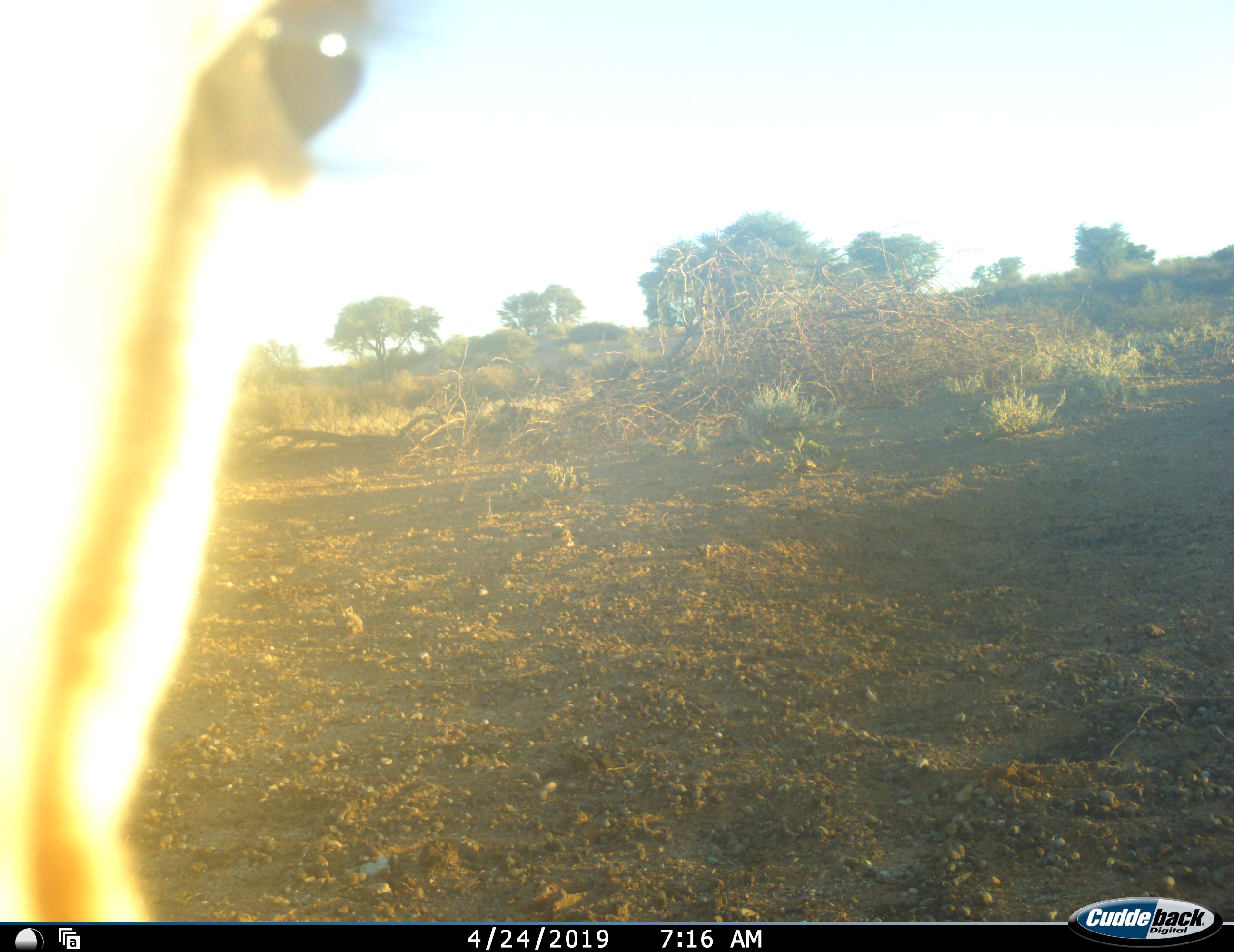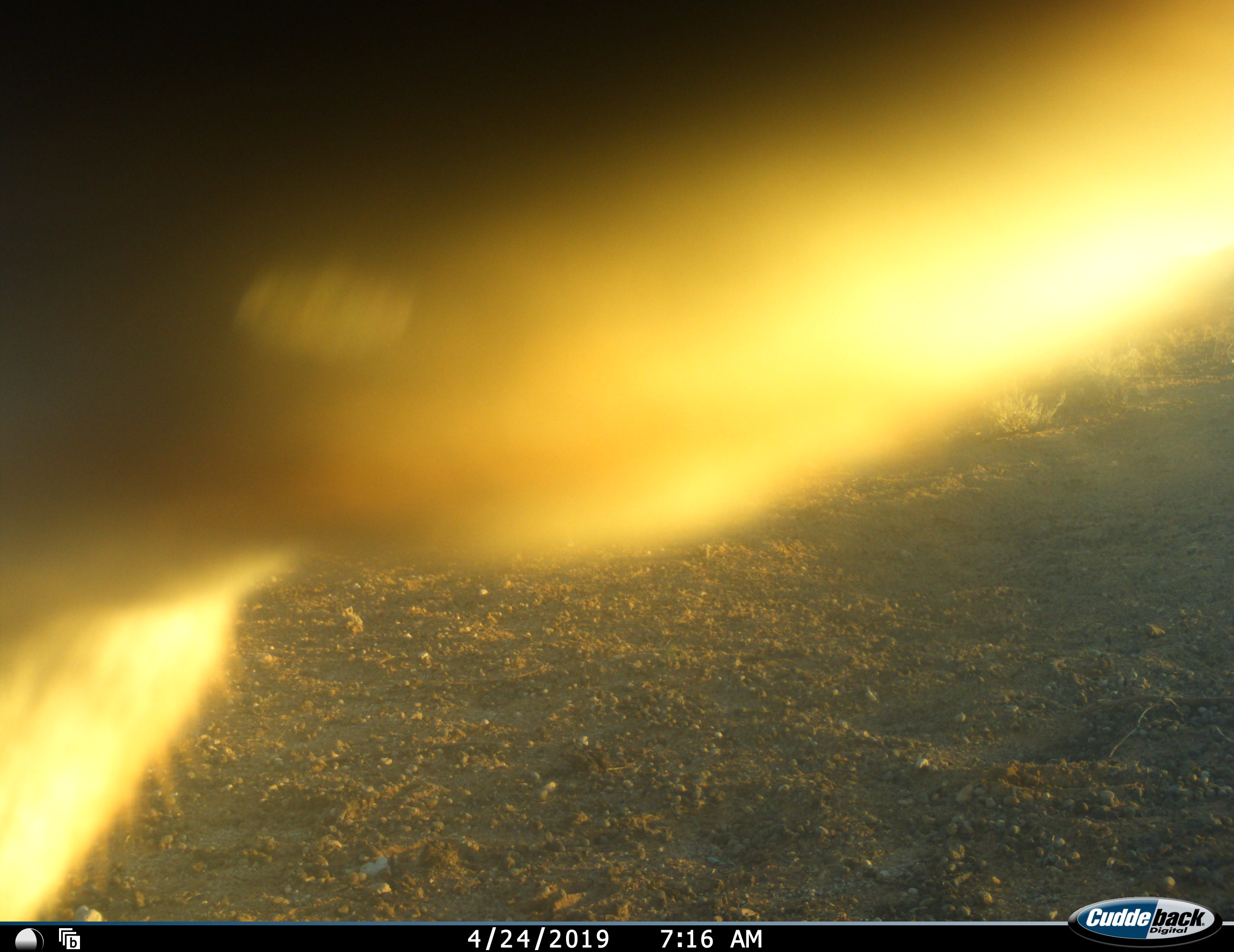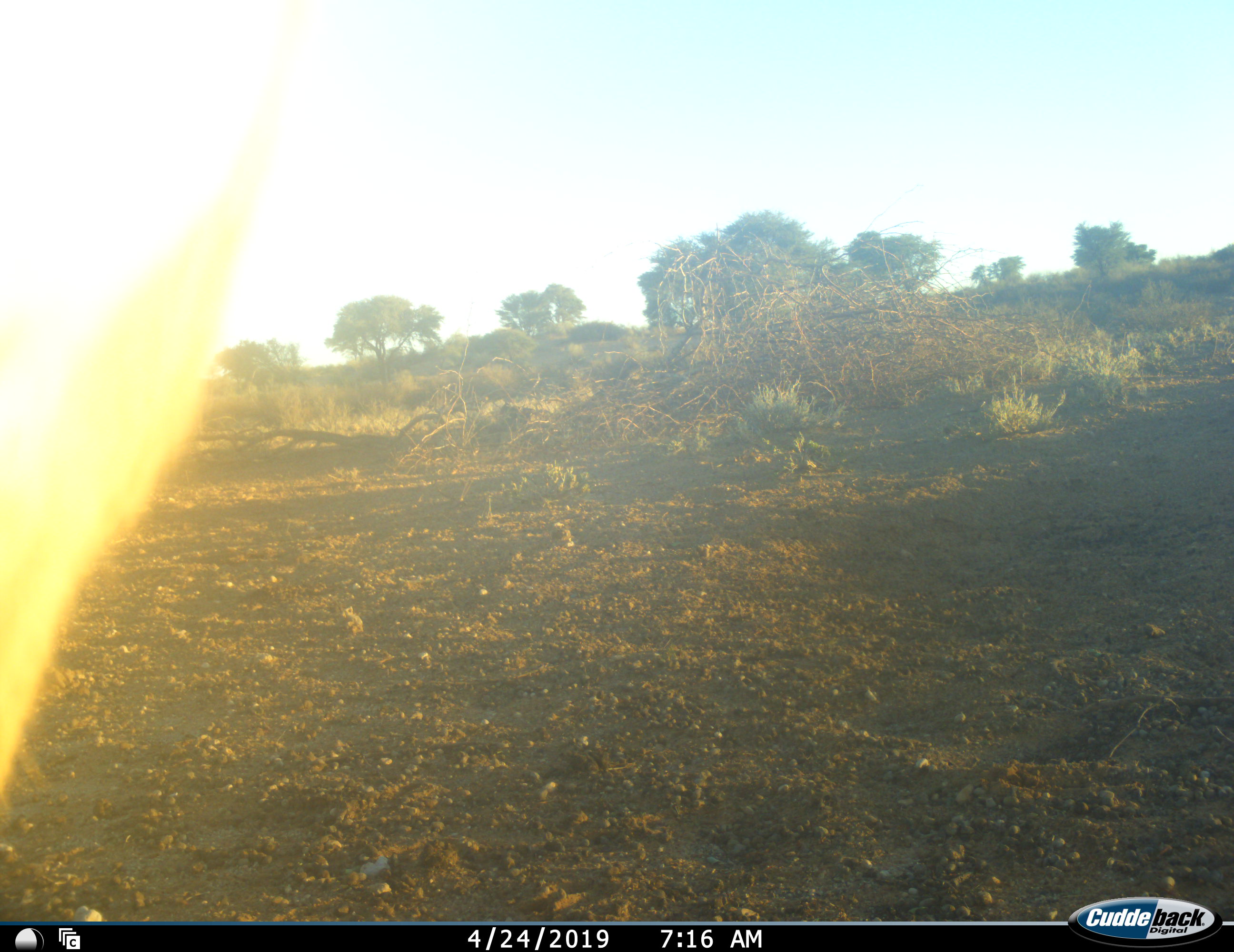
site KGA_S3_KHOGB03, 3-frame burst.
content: unidentified animal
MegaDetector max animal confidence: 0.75